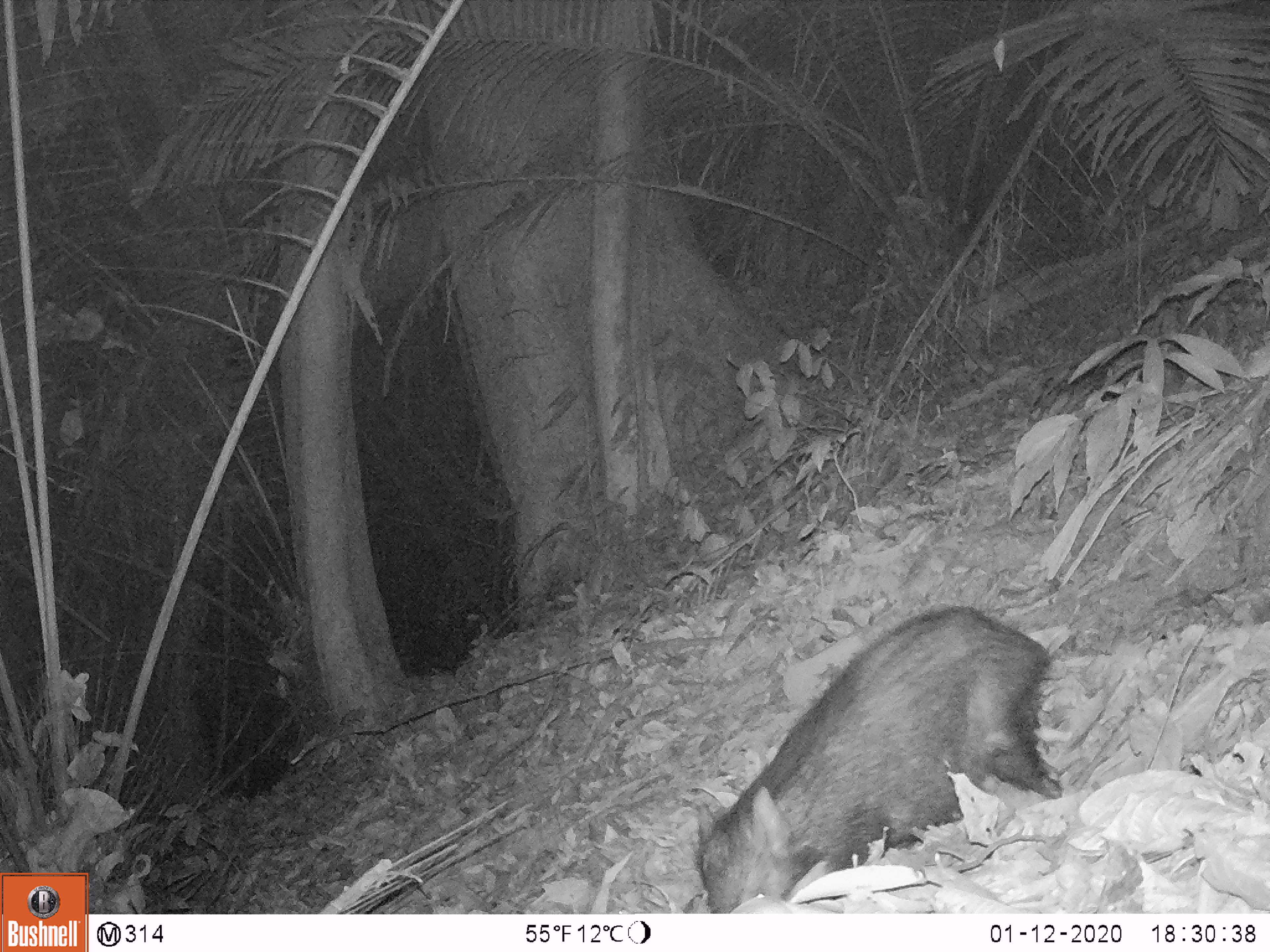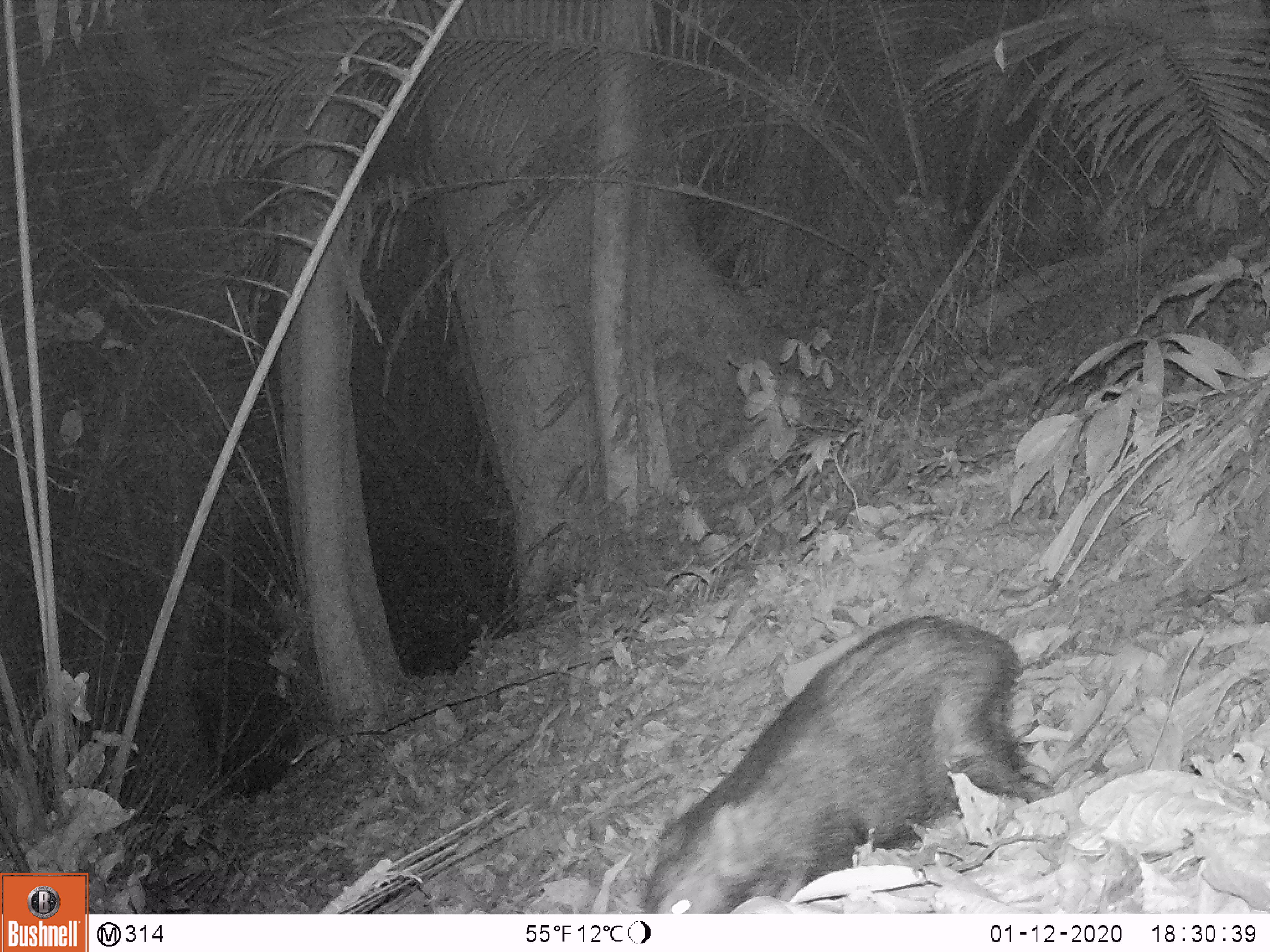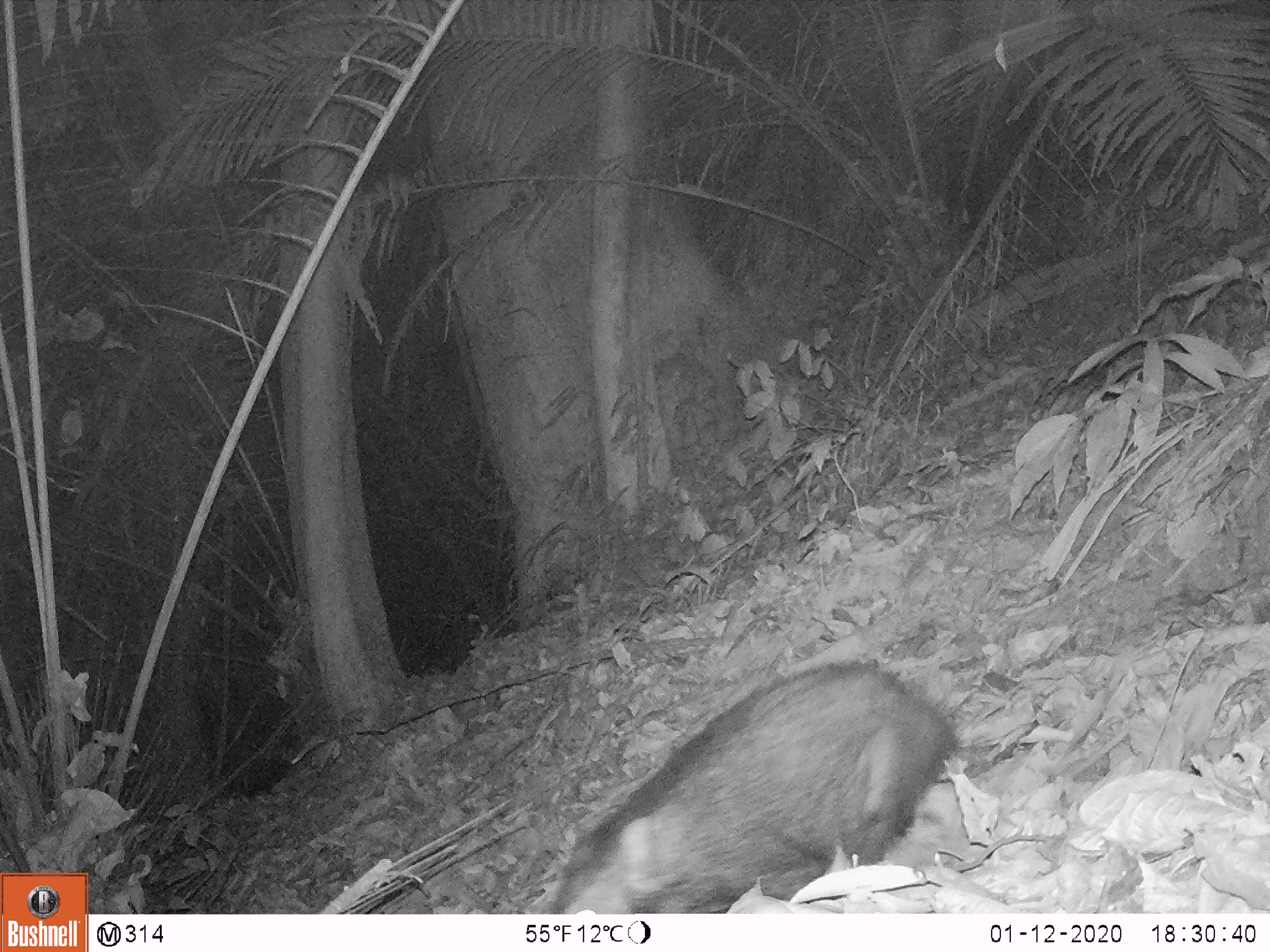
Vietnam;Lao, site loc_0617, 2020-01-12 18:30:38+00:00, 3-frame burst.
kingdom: Animalia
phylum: Chordata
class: Mammalia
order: Artiodactyla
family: Suidae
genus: Sus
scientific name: Sus scrofa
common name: eurasian wild pig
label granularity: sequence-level